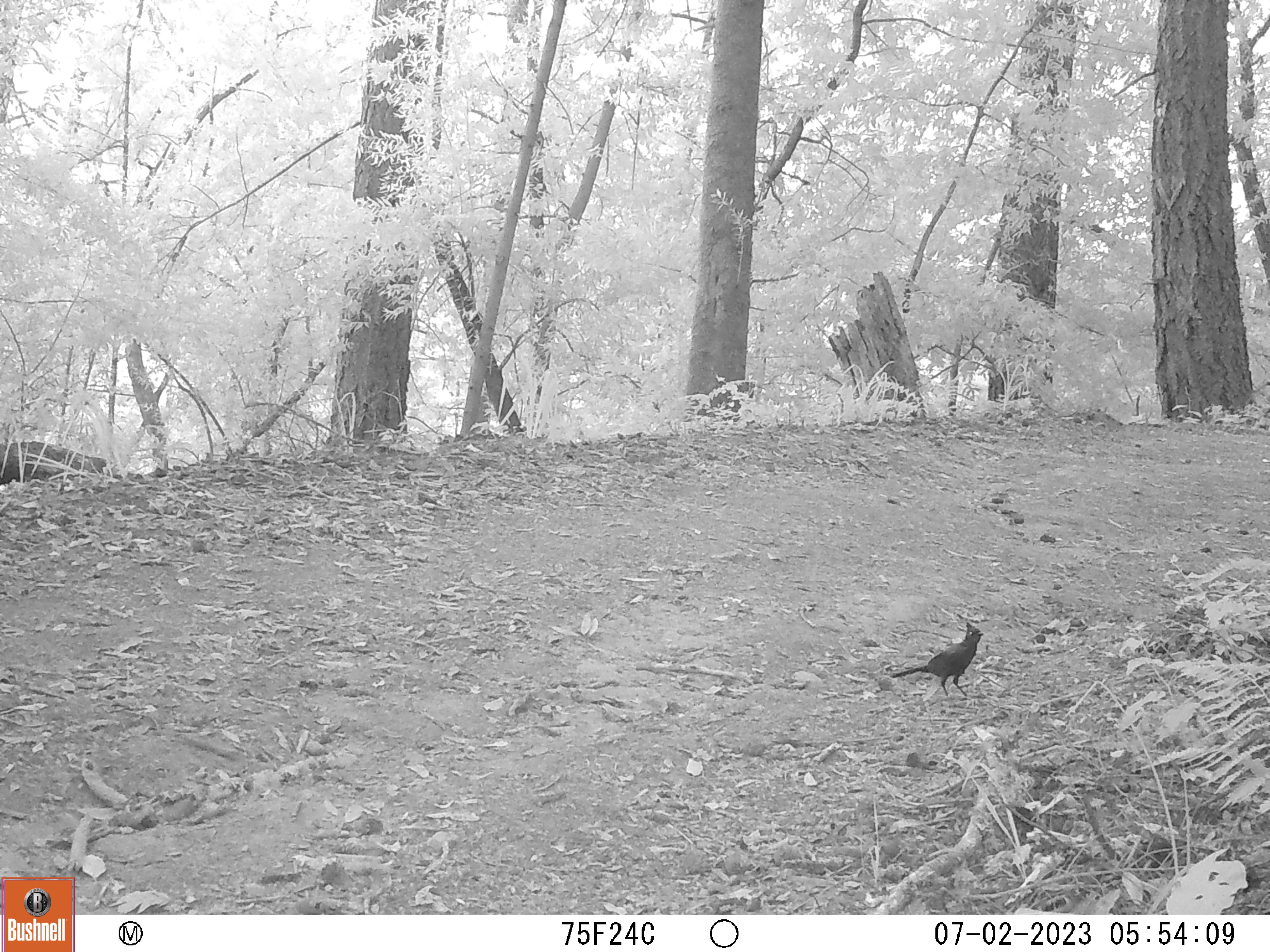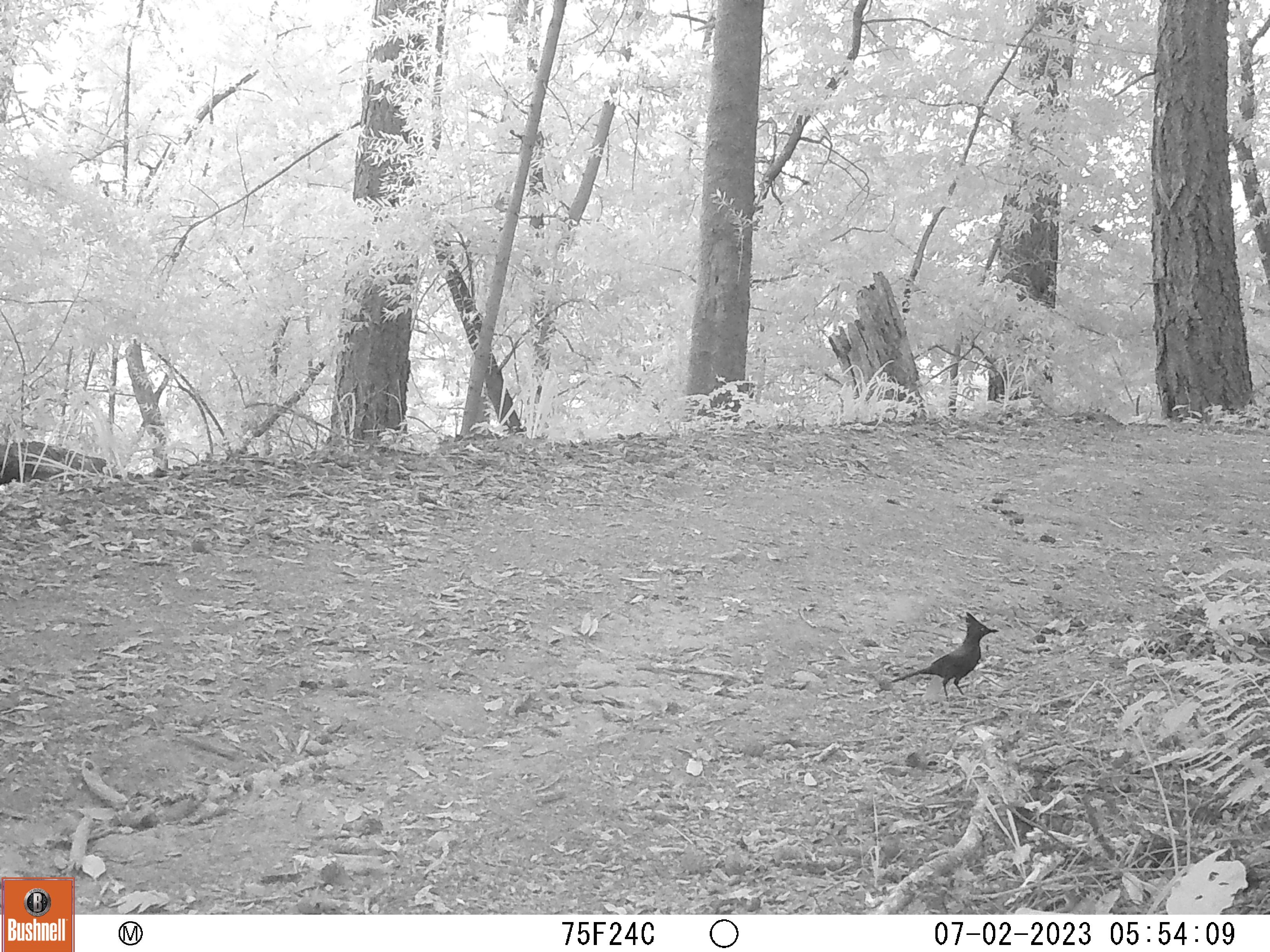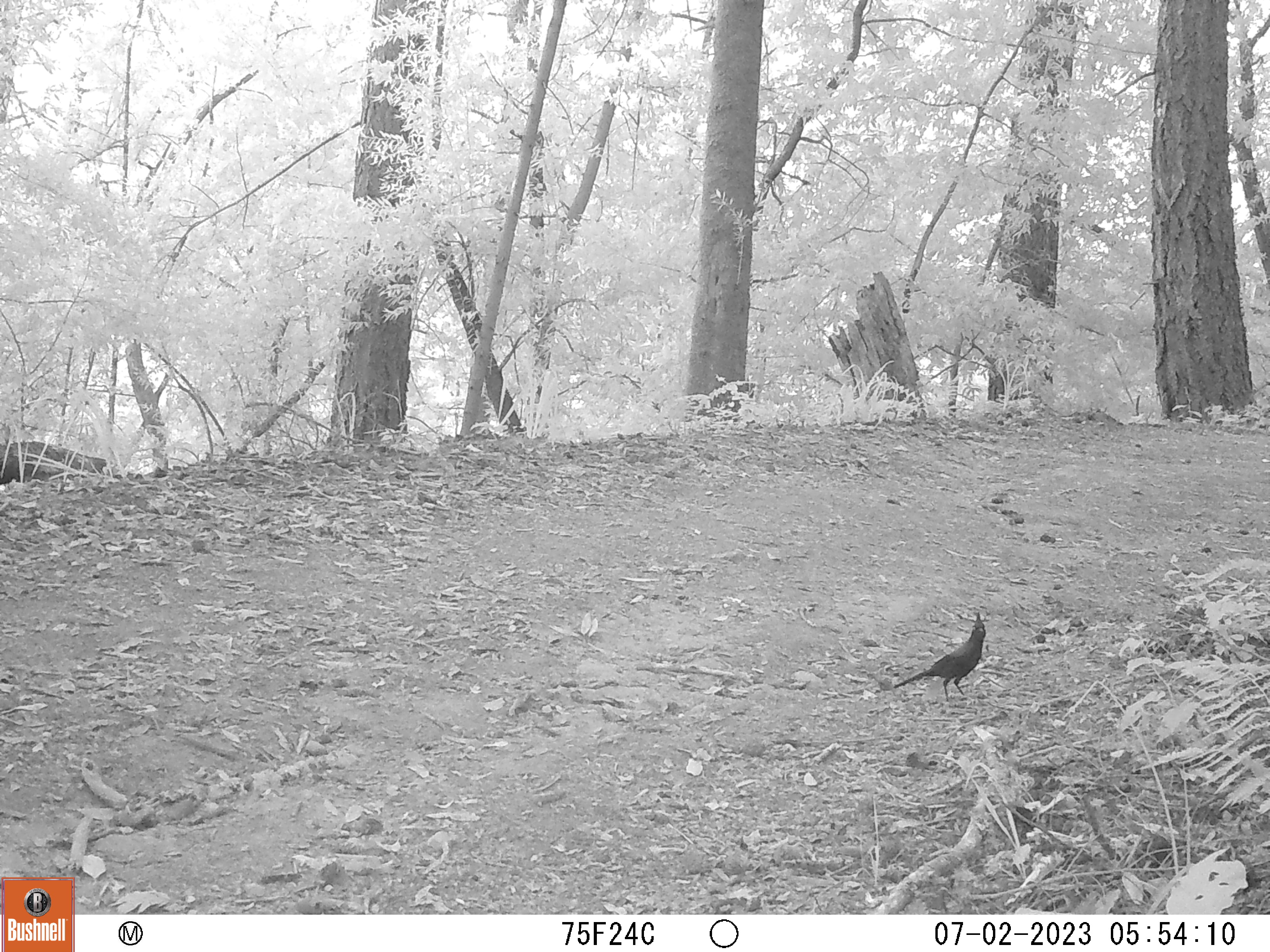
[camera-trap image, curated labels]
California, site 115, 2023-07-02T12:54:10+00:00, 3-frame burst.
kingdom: Animalia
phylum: Chordata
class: Aves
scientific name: Aves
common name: bird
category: unknown bird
Unknown bird (bird) (Aves).